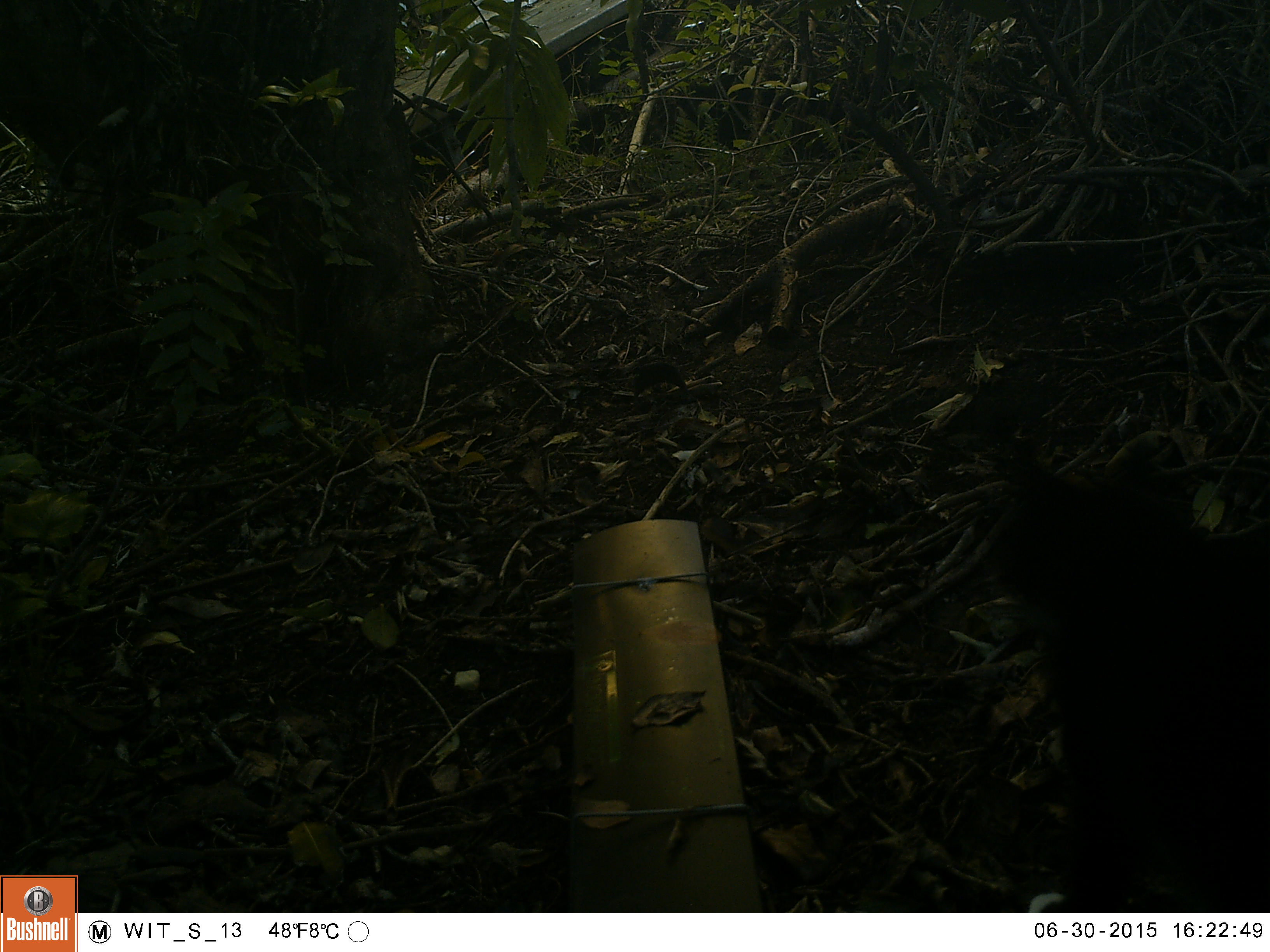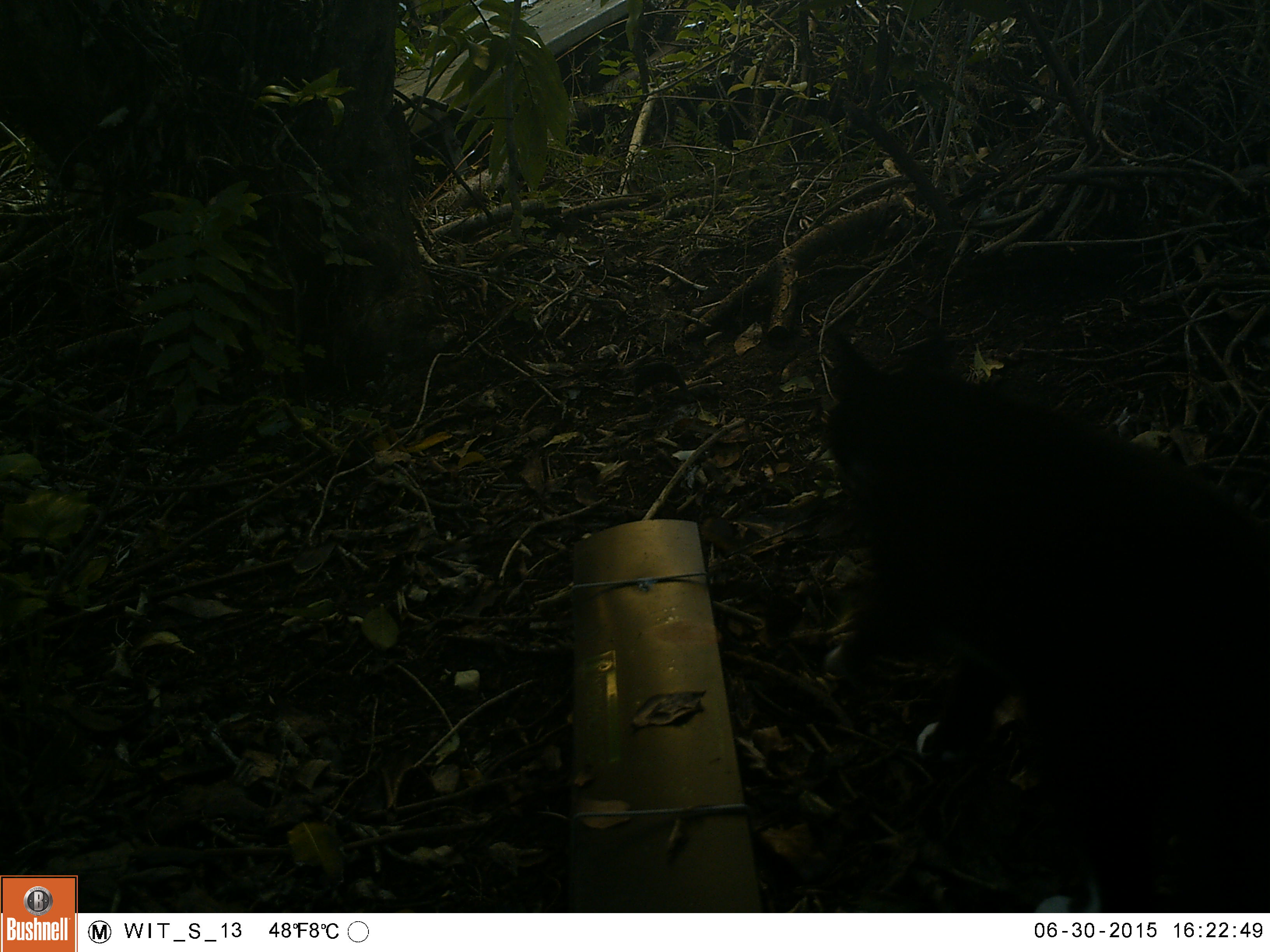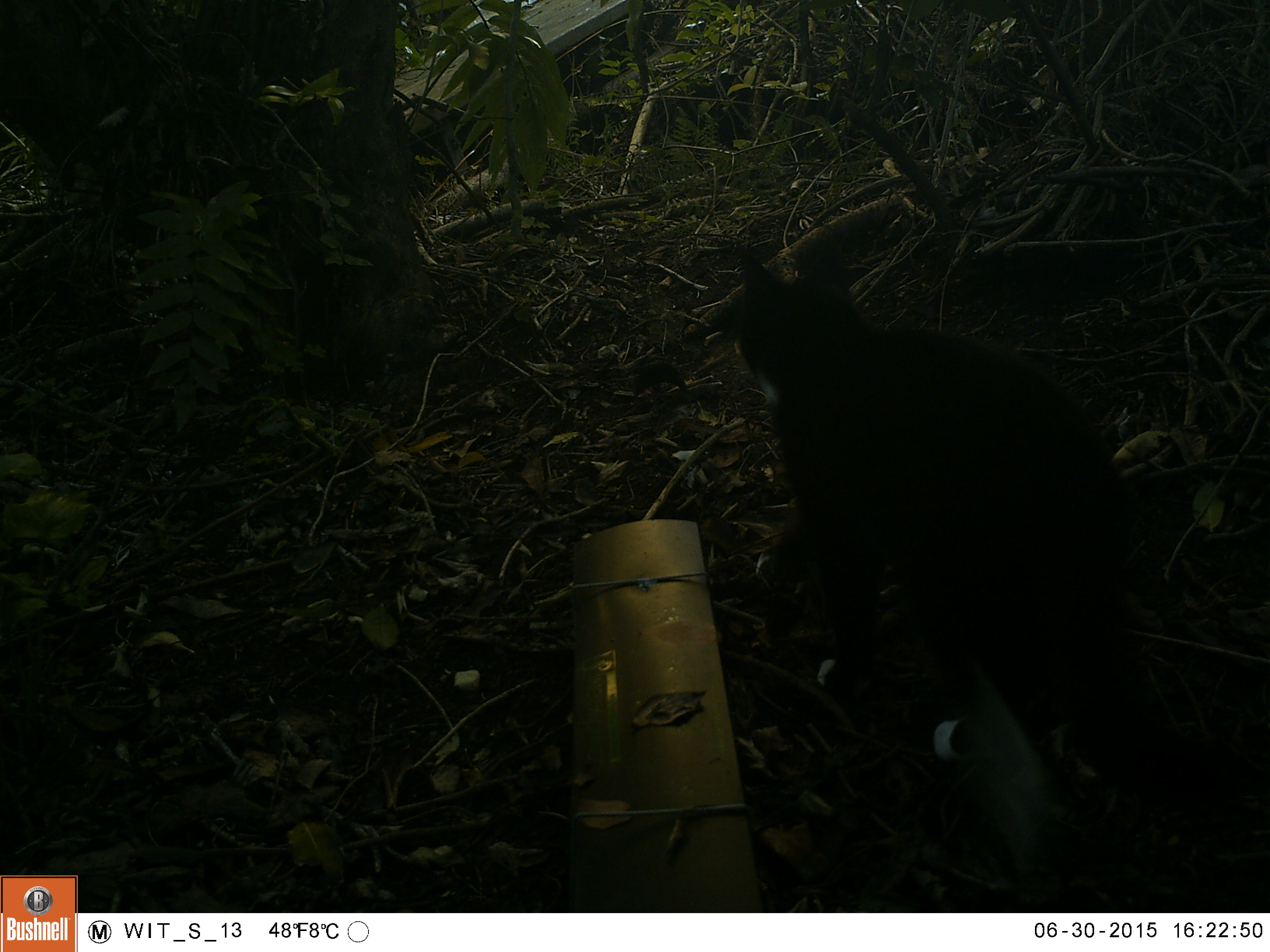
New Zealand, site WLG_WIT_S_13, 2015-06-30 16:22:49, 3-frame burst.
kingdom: Animalia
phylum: Chordata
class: Mammalia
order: Carnivora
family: Felidae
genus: Felis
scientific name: Felis catus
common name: domestic cat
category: cat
Cat (domestic cat) (Felis catus).